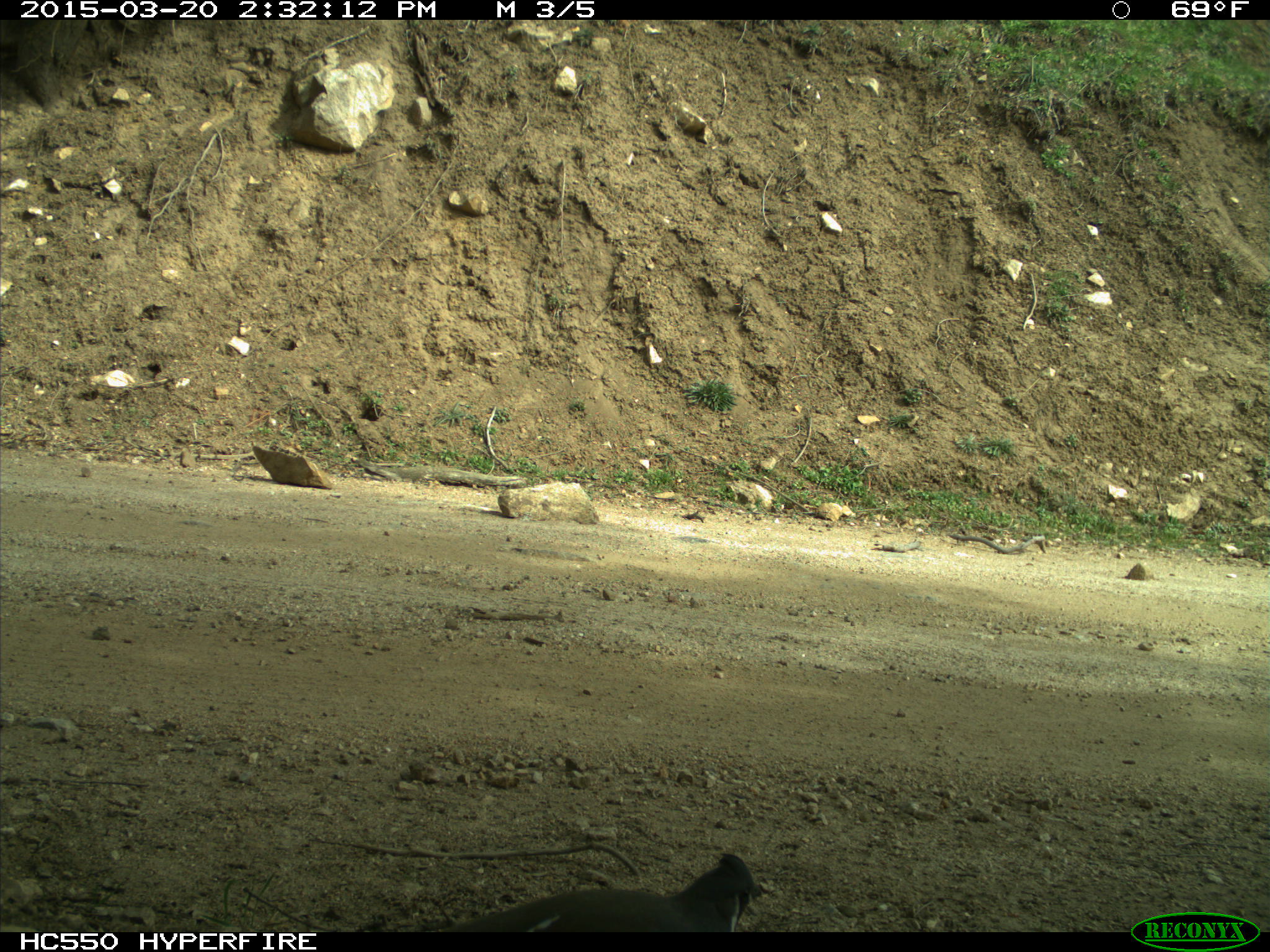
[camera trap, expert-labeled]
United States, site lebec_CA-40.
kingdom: Animalia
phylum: Chordata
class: Aves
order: Galliformes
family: Odontophoridae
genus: Callipepla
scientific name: Callipepla californica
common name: california quail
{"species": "Callipepla californica (california quail)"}